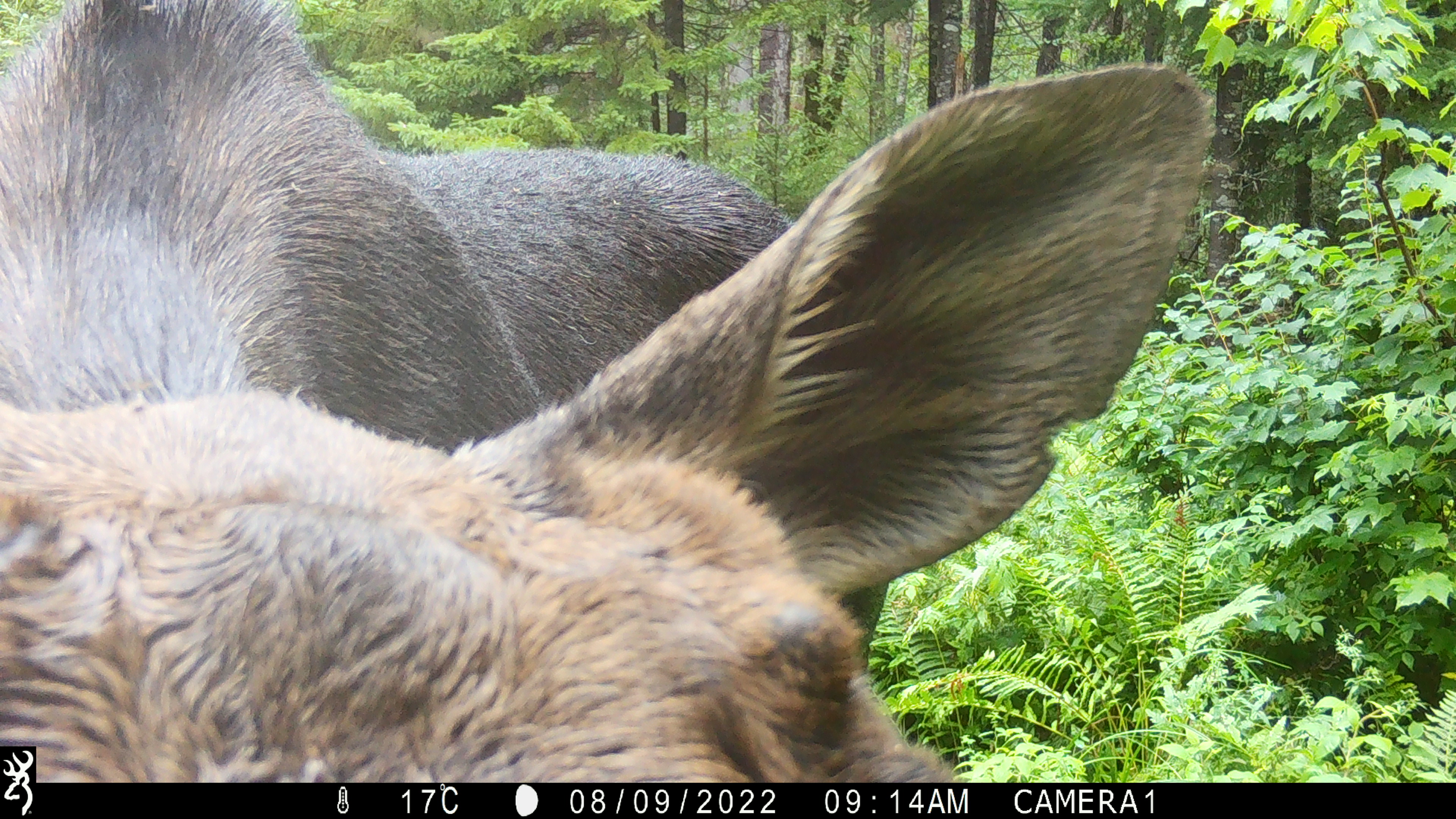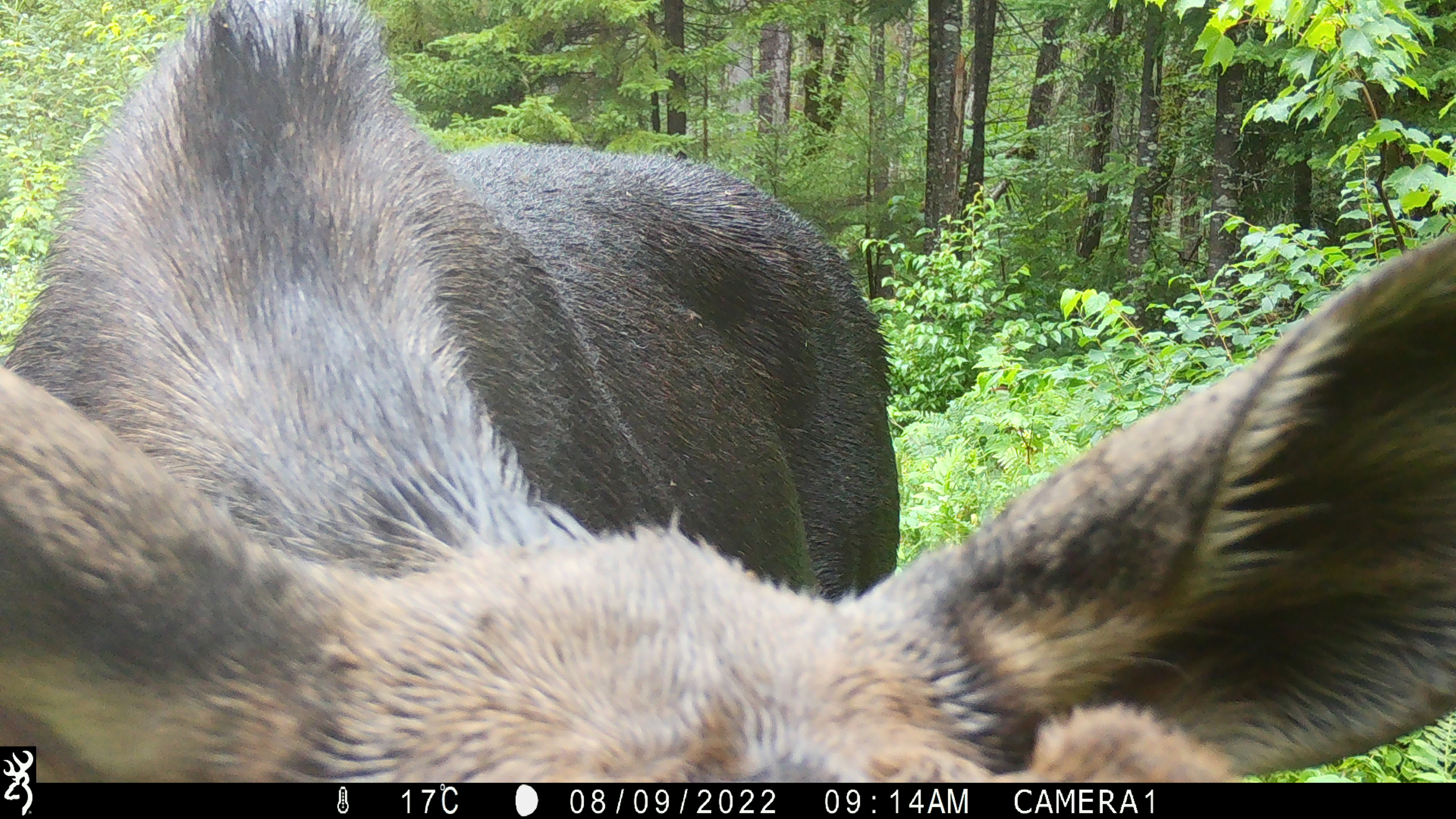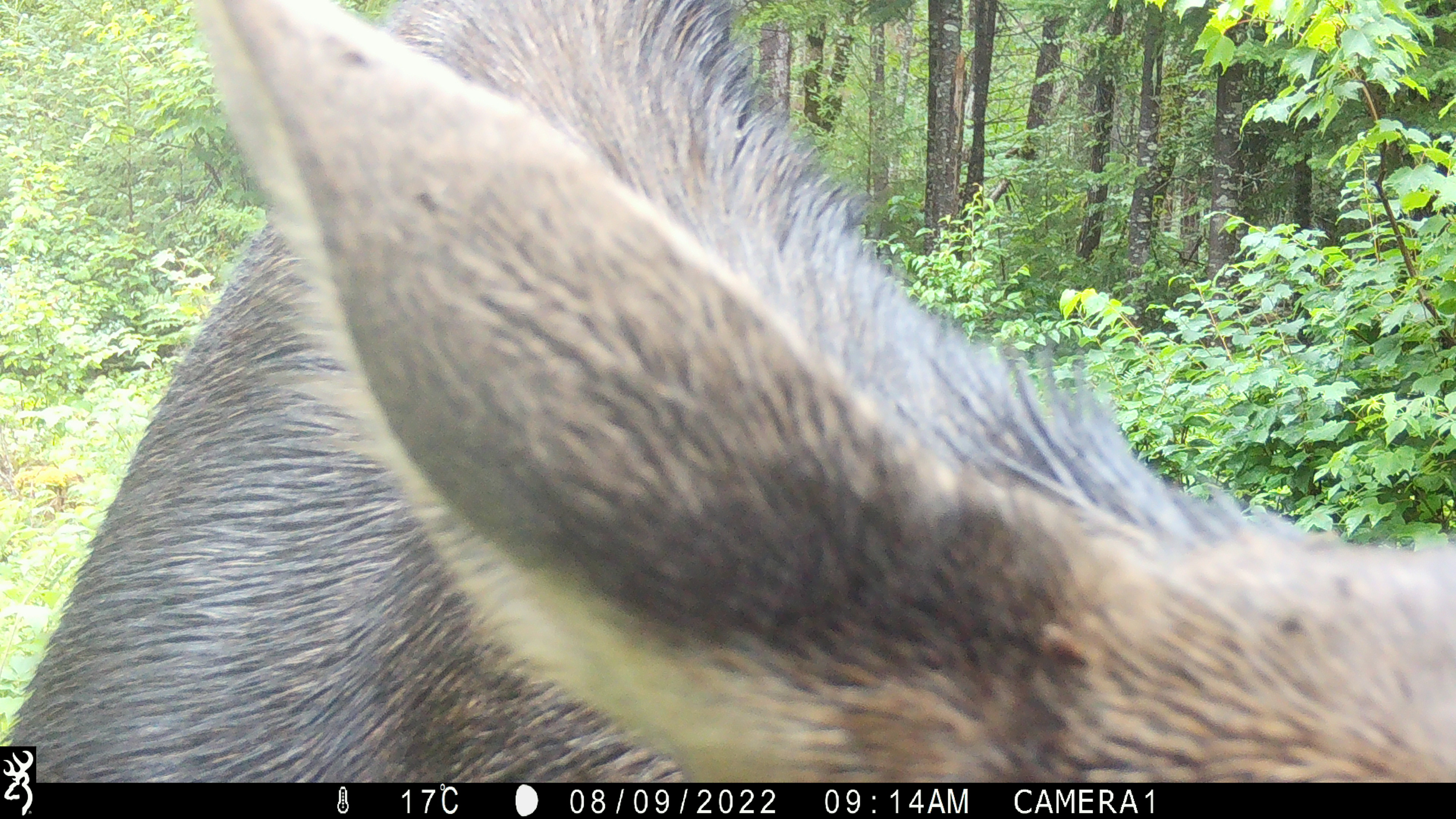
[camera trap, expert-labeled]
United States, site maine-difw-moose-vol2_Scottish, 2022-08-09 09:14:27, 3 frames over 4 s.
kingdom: Animalia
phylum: Chordata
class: Mammalia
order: Artiodactyla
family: Cervidae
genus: Alces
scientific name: Alces alces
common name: moose